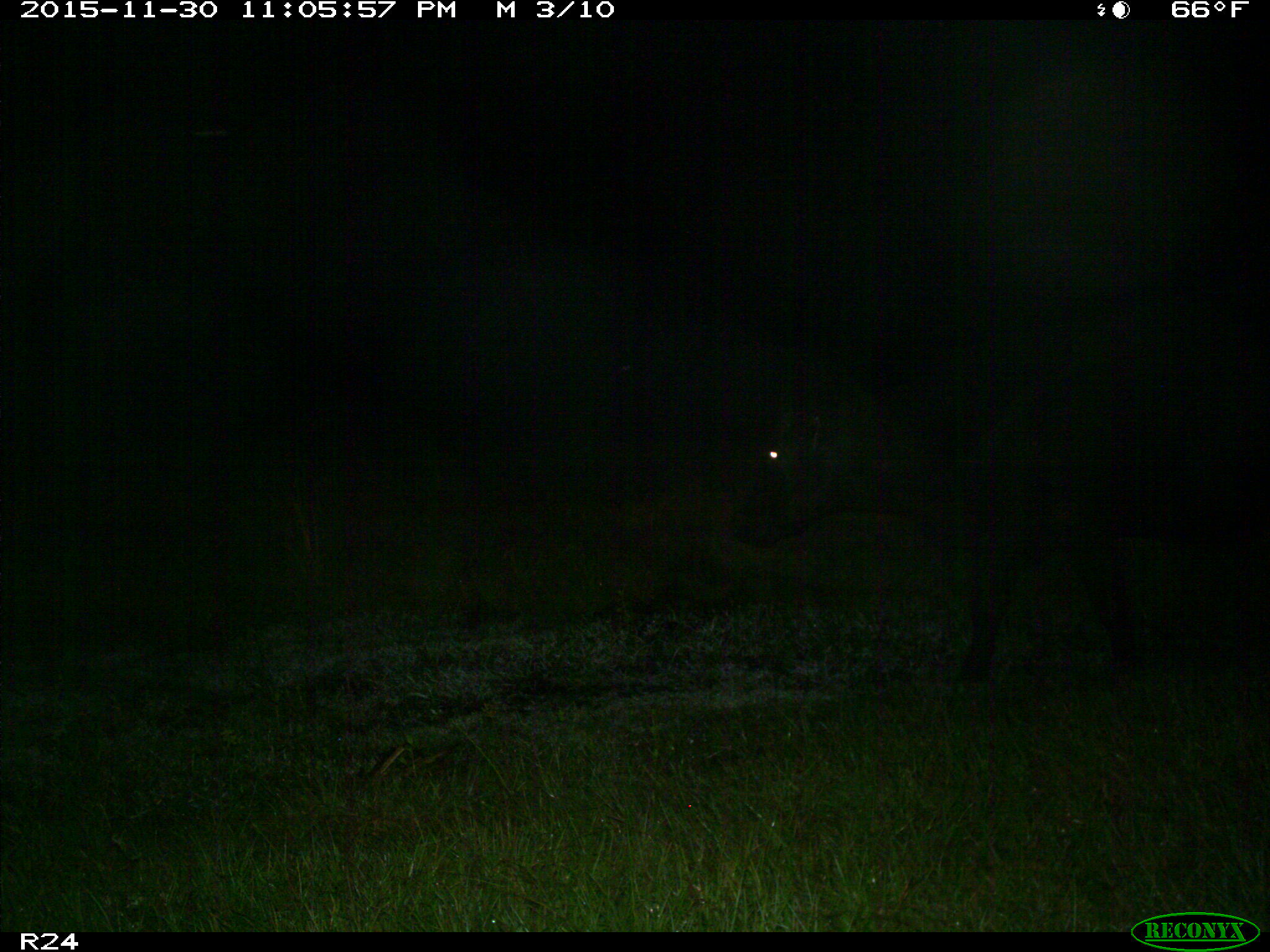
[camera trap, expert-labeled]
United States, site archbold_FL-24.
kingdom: Animalia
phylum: Chordata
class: Mammalia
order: Artiodactyla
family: Bovidae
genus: Bos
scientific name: Bos taurus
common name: domestic cow